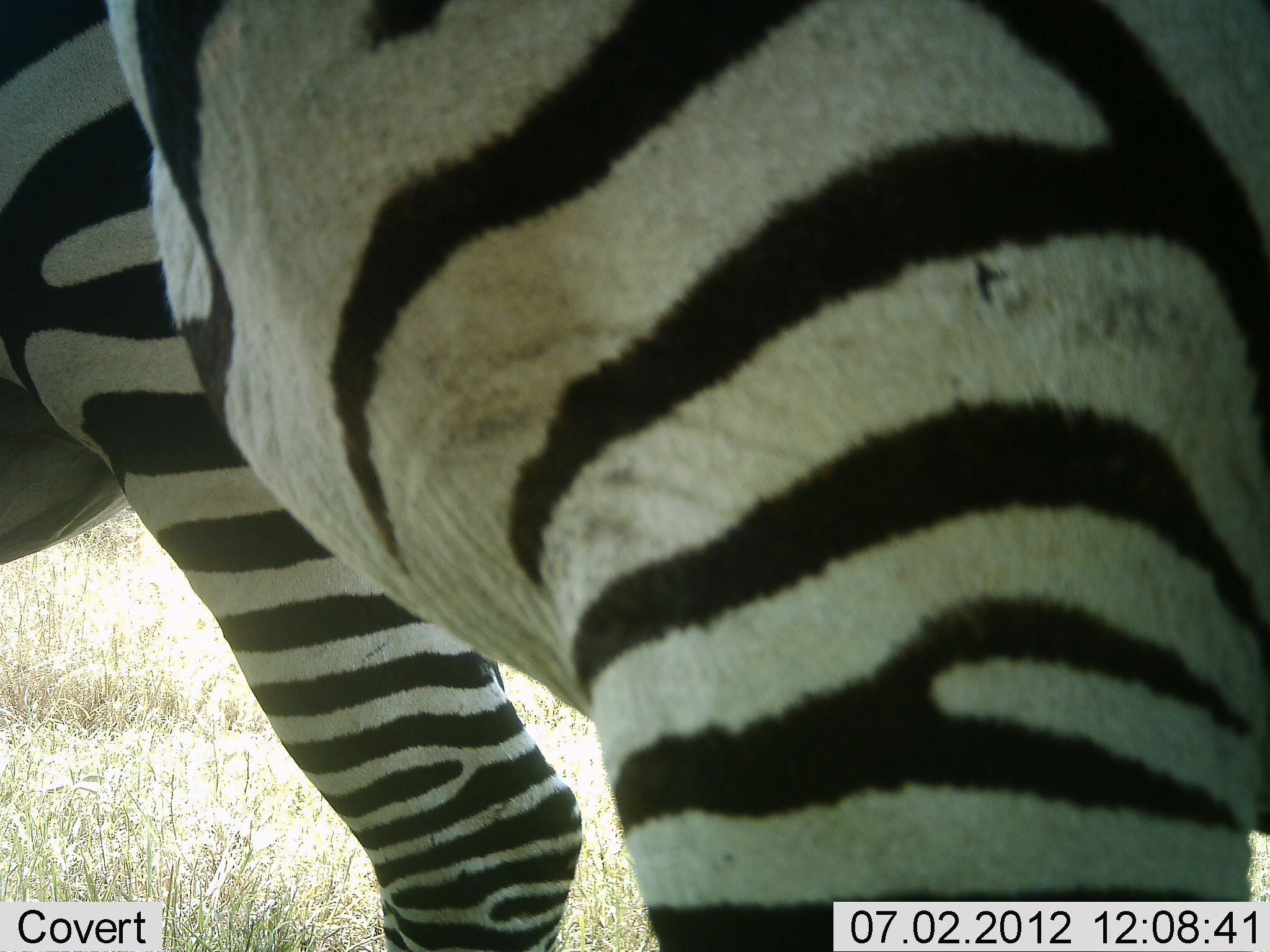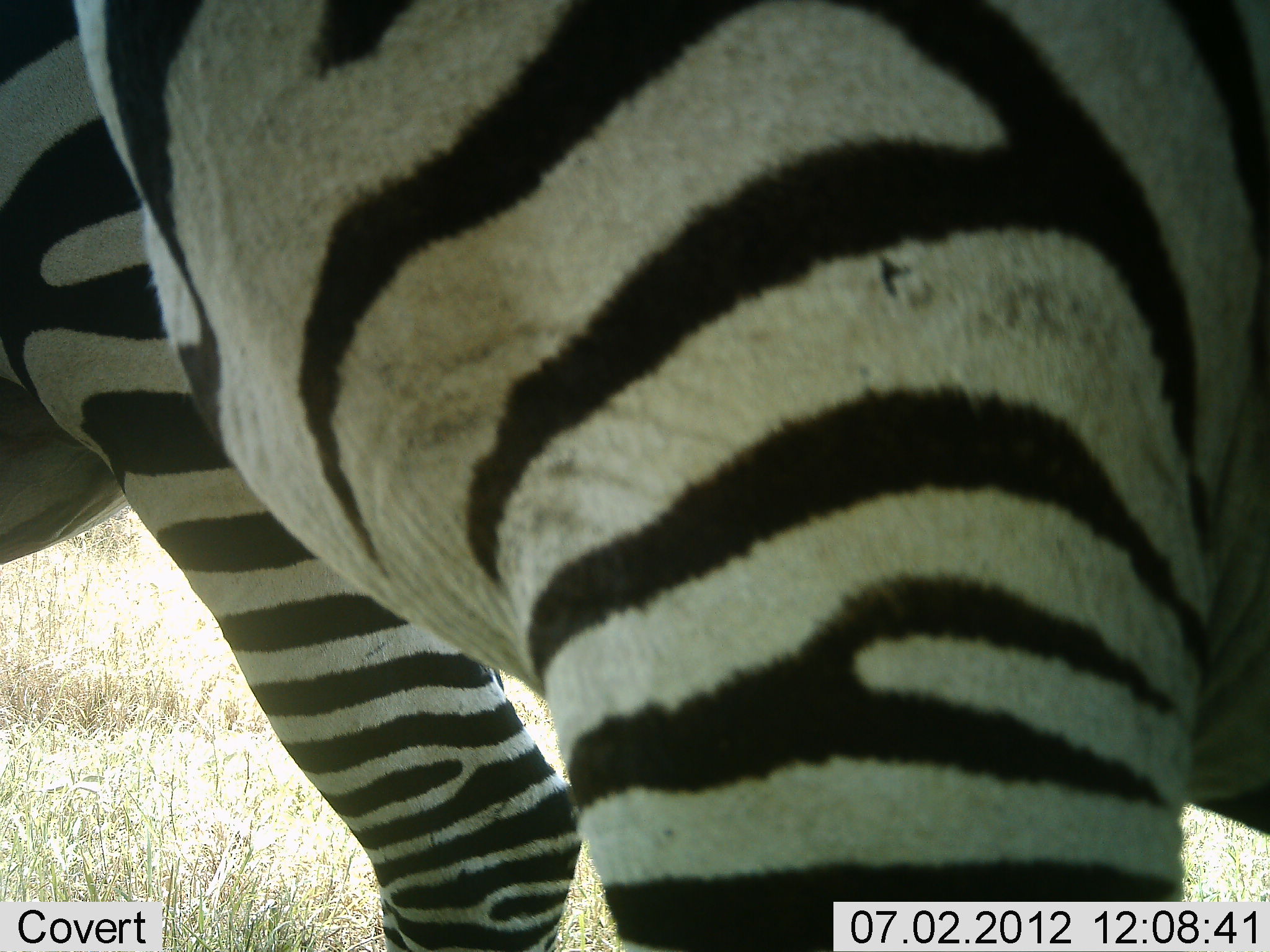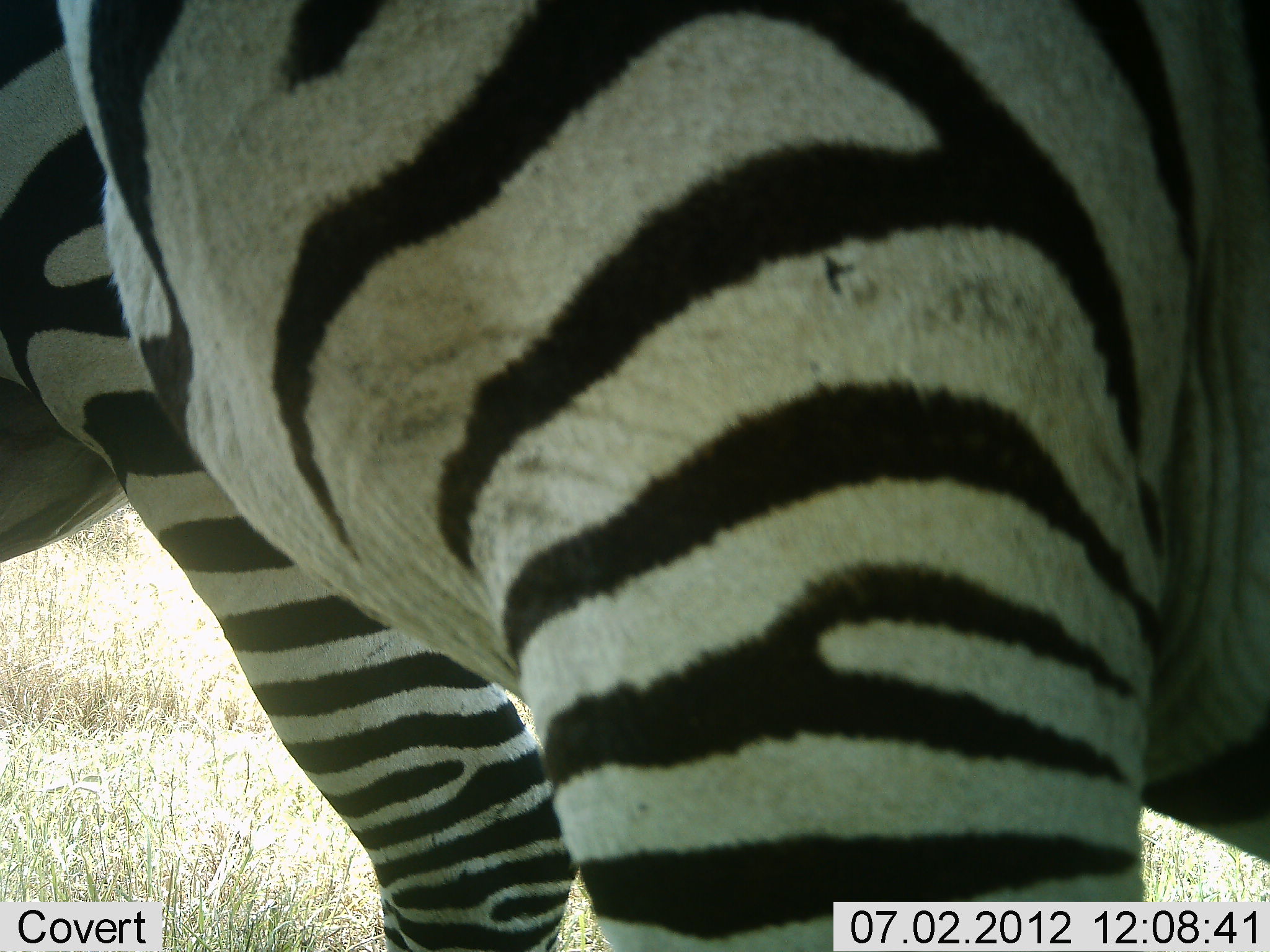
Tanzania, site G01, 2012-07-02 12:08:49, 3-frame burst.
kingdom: Animalia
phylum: Chordata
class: Mammalia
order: Perissodactyla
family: Equidae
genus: Equus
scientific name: Equus quagga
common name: plains zebra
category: zebra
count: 2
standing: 90%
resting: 0%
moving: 20%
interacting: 0%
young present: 0%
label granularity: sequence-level